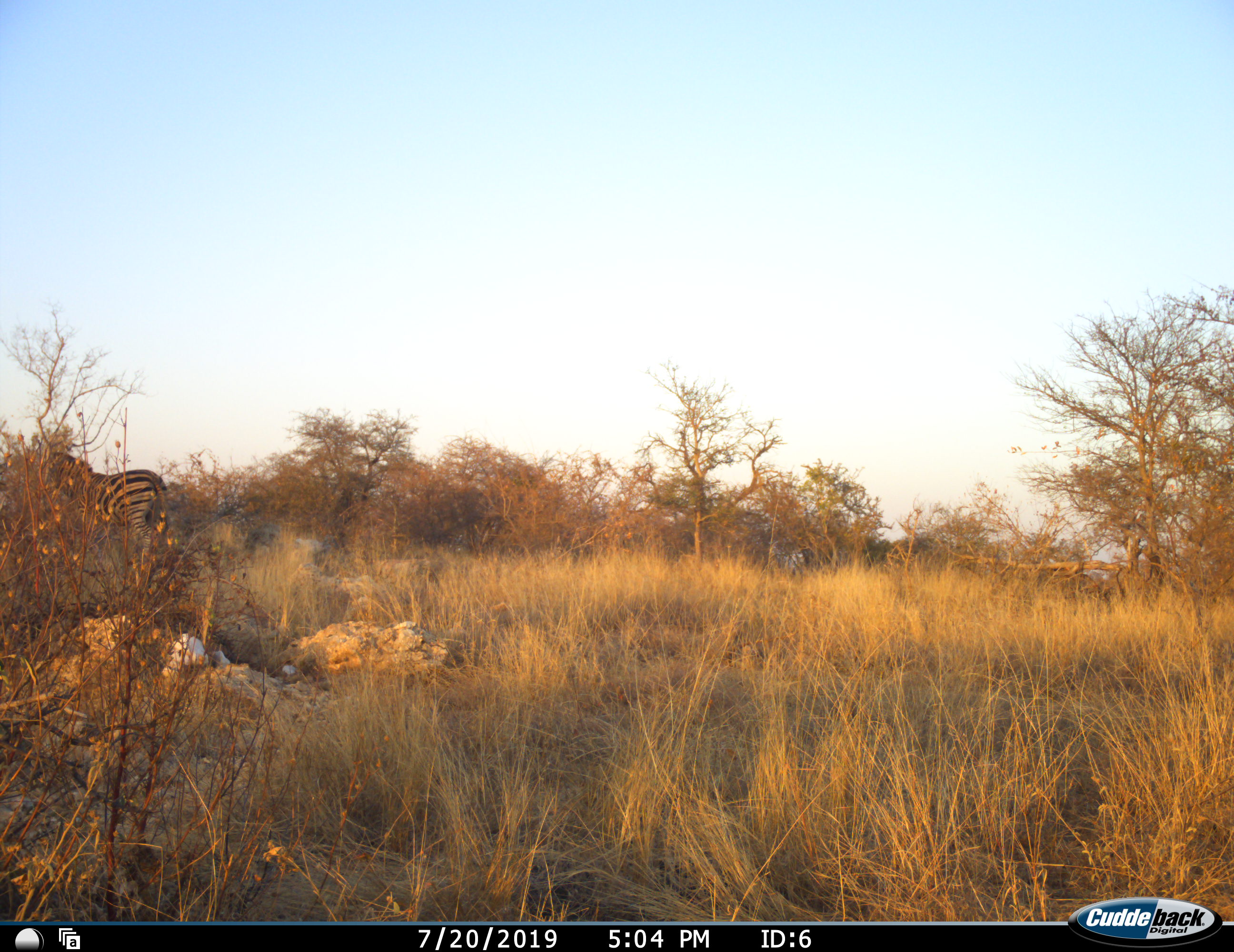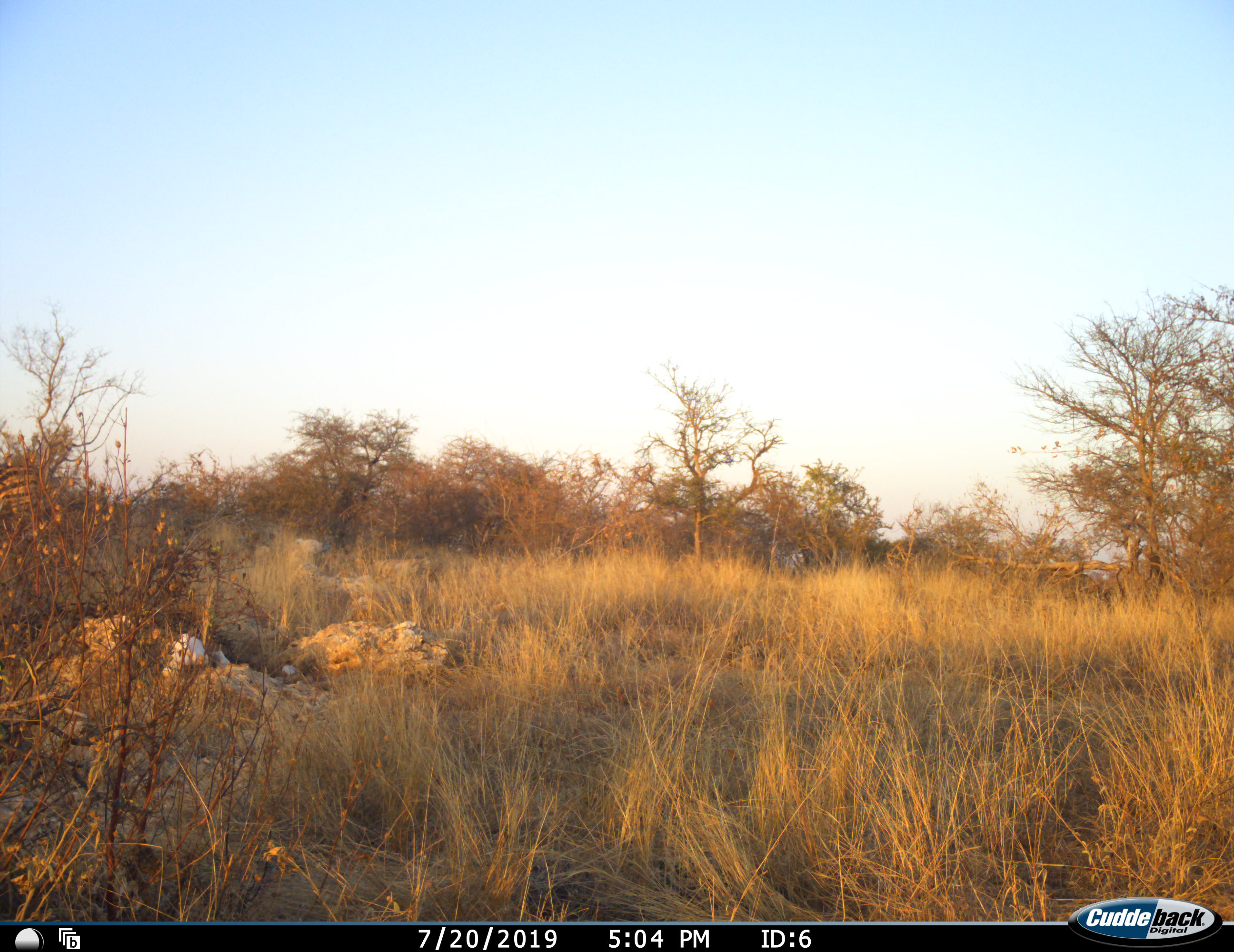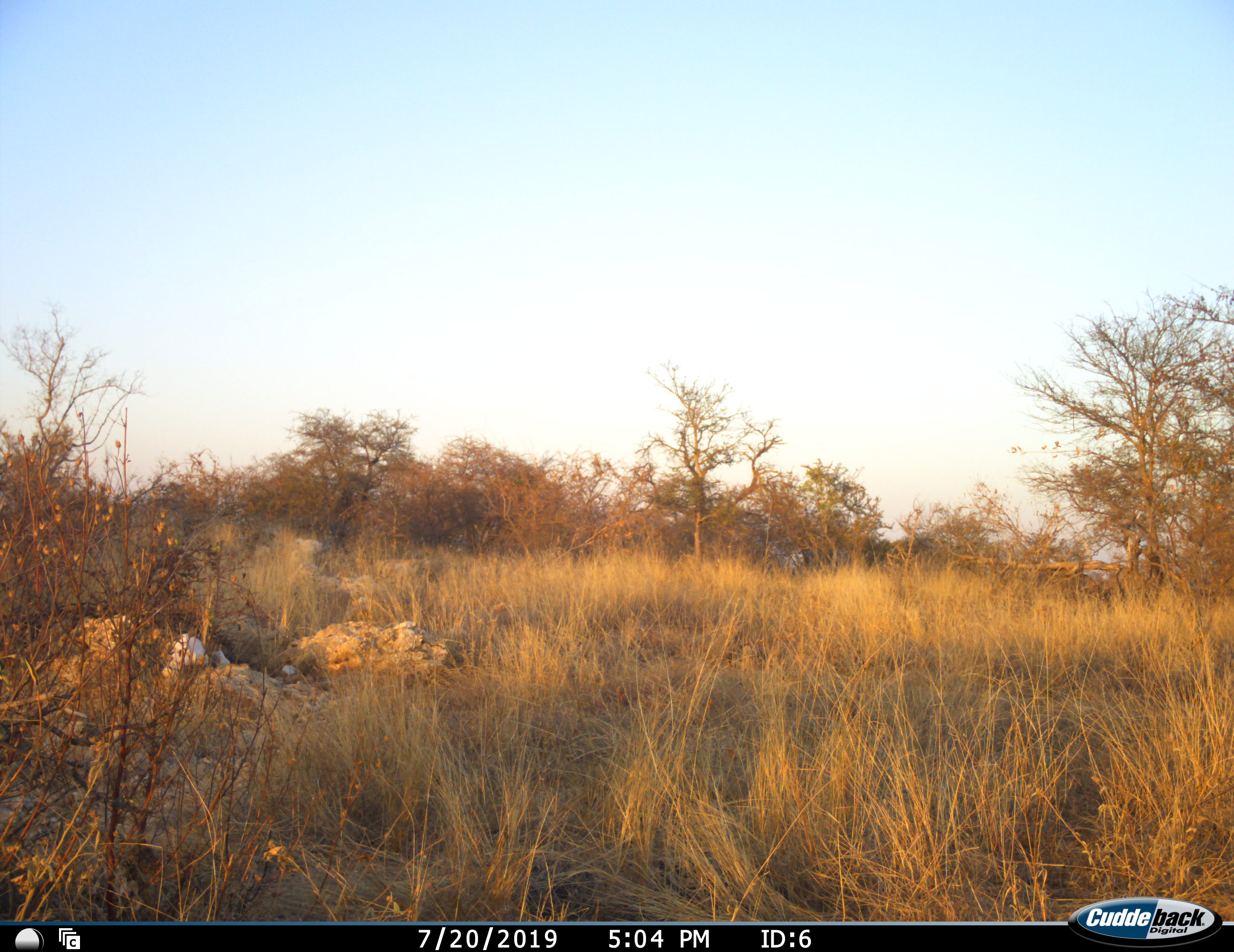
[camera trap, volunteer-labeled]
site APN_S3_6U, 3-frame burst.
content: unidentified animal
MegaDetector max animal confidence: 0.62